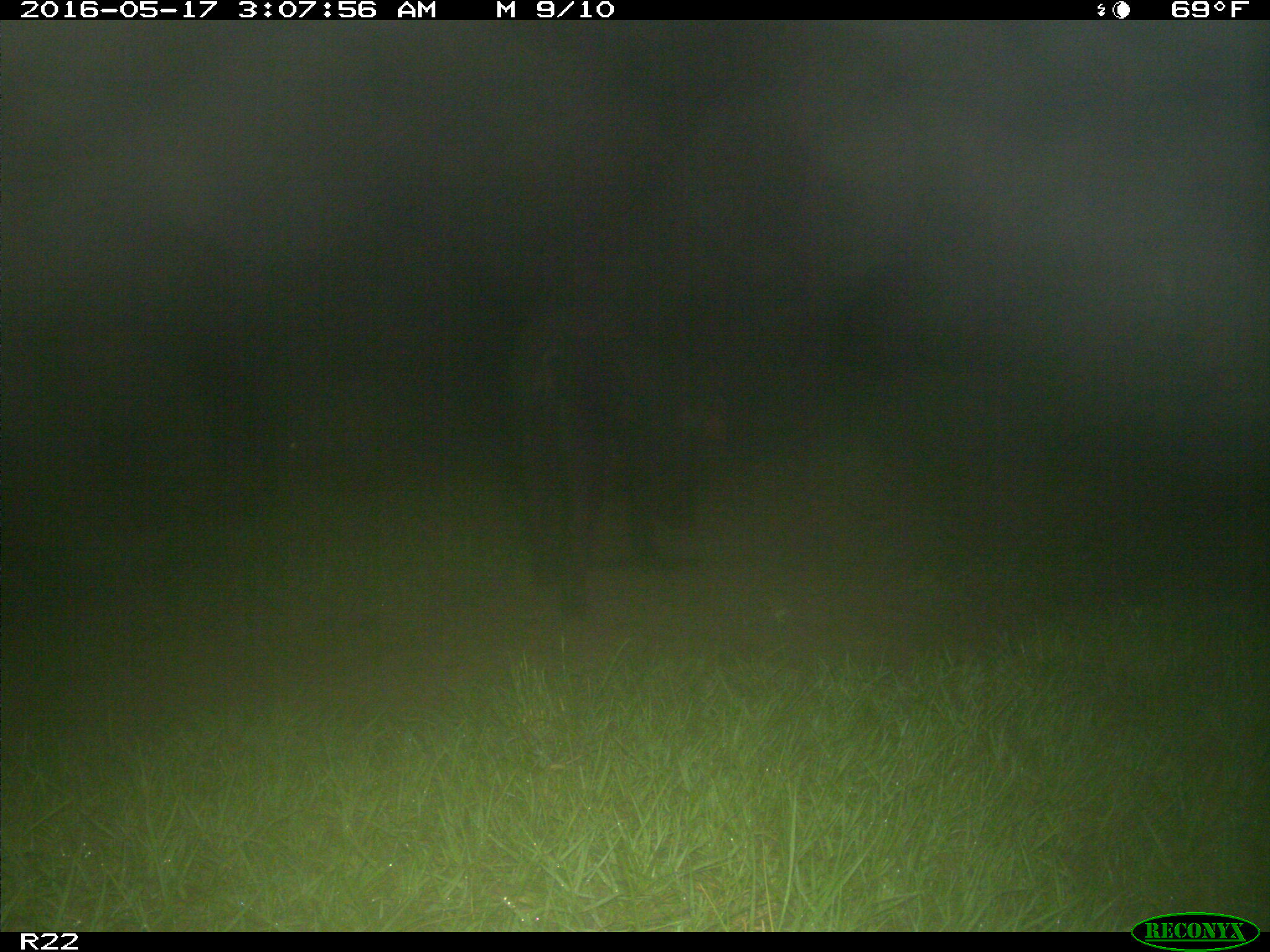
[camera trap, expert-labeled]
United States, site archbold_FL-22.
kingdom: Animalia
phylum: Chordata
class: Mammalia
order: Artiodactyla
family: Suidae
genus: Sus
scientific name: Sus scrofa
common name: wild boar